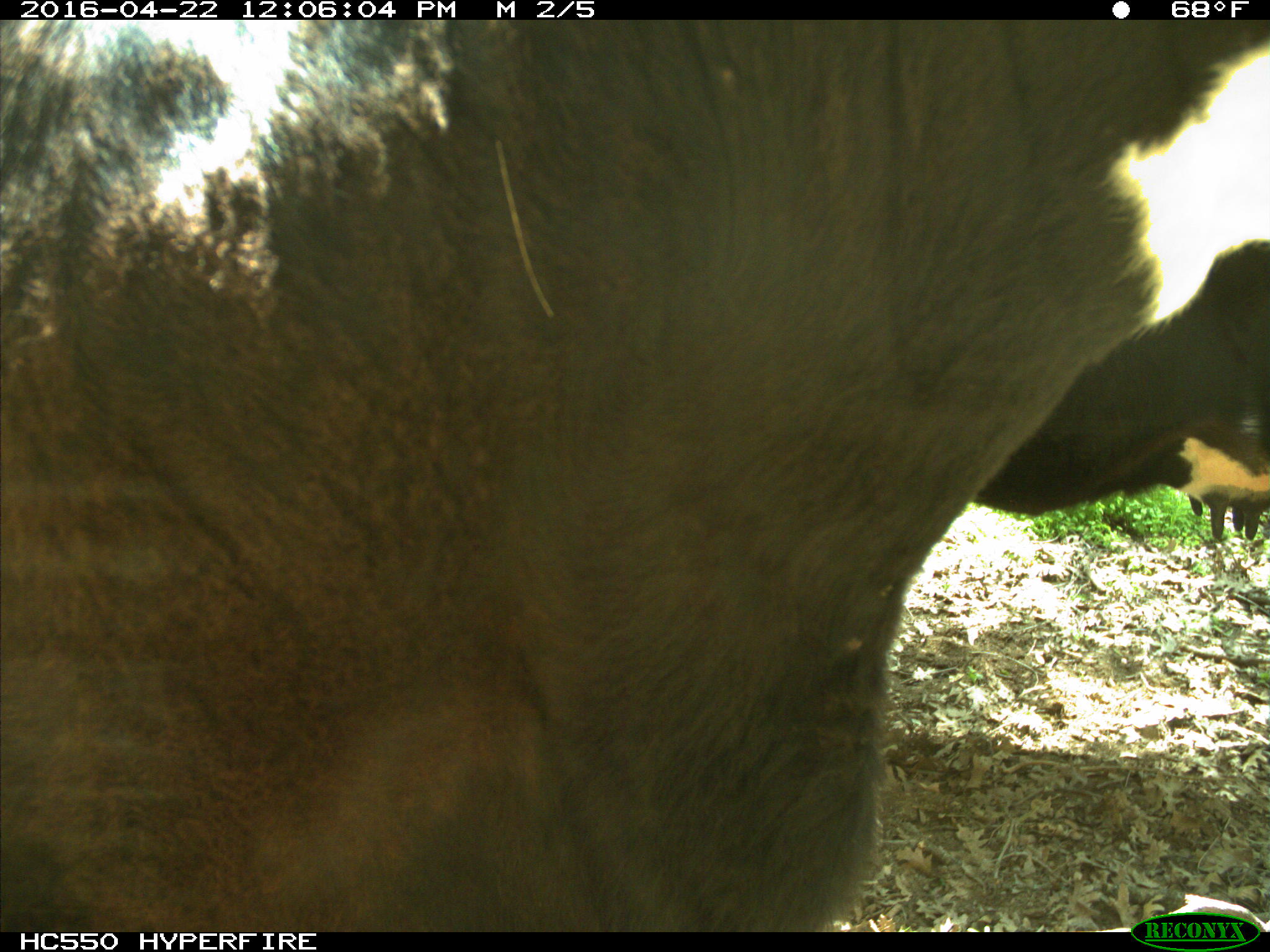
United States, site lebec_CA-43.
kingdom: Animalia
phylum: Chordata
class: Mammalia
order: Artiodactyla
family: Bovidae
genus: Bos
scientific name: Bos taurus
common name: domestic cow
Bos taurus (domestic cow).